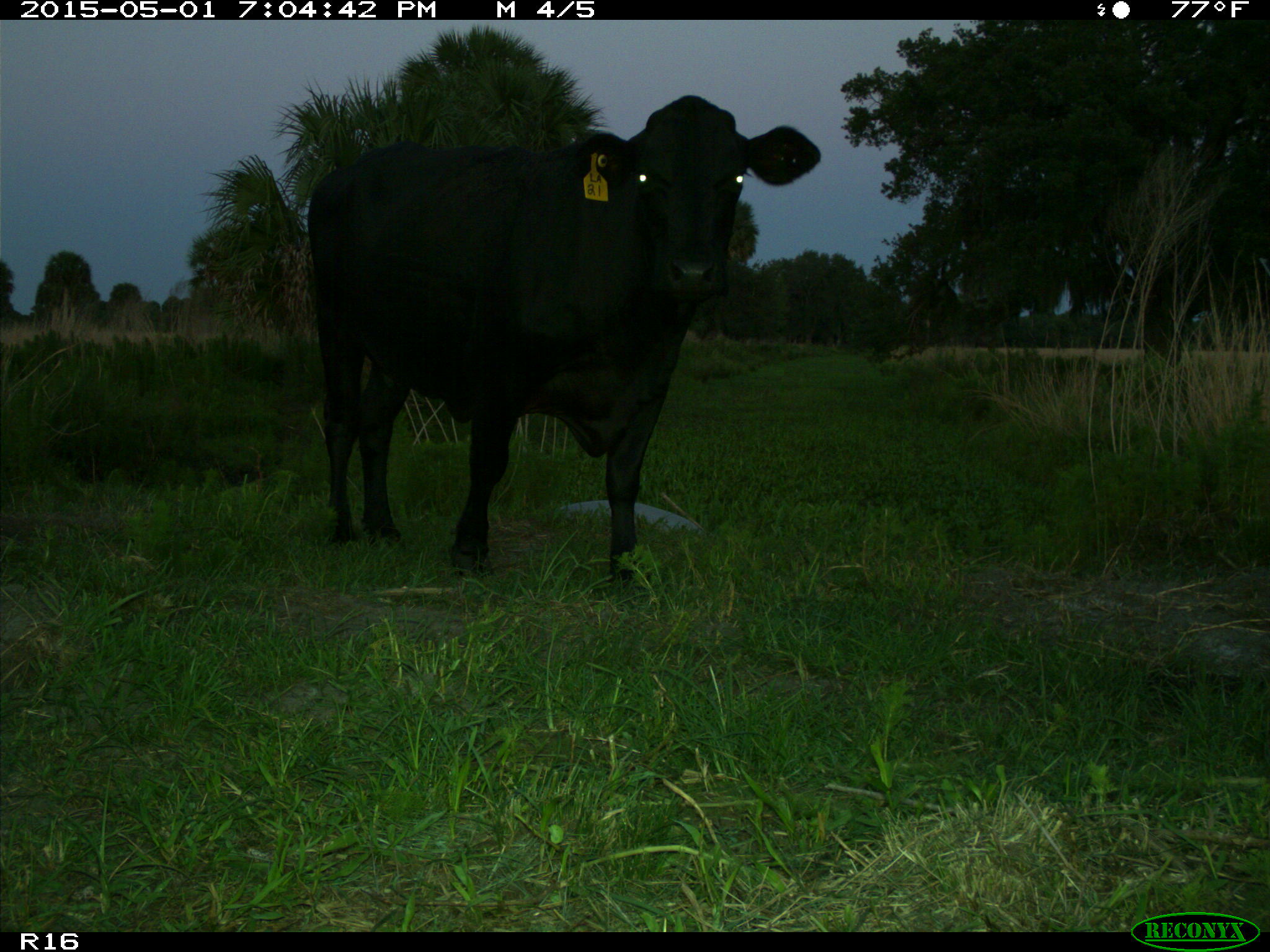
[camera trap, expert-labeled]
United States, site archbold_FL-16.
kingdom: Animalia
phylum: Chordata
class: Mammalia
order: Artiodactyla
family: Bovidae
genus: Bos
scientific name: Bos taurus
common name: domestic cow